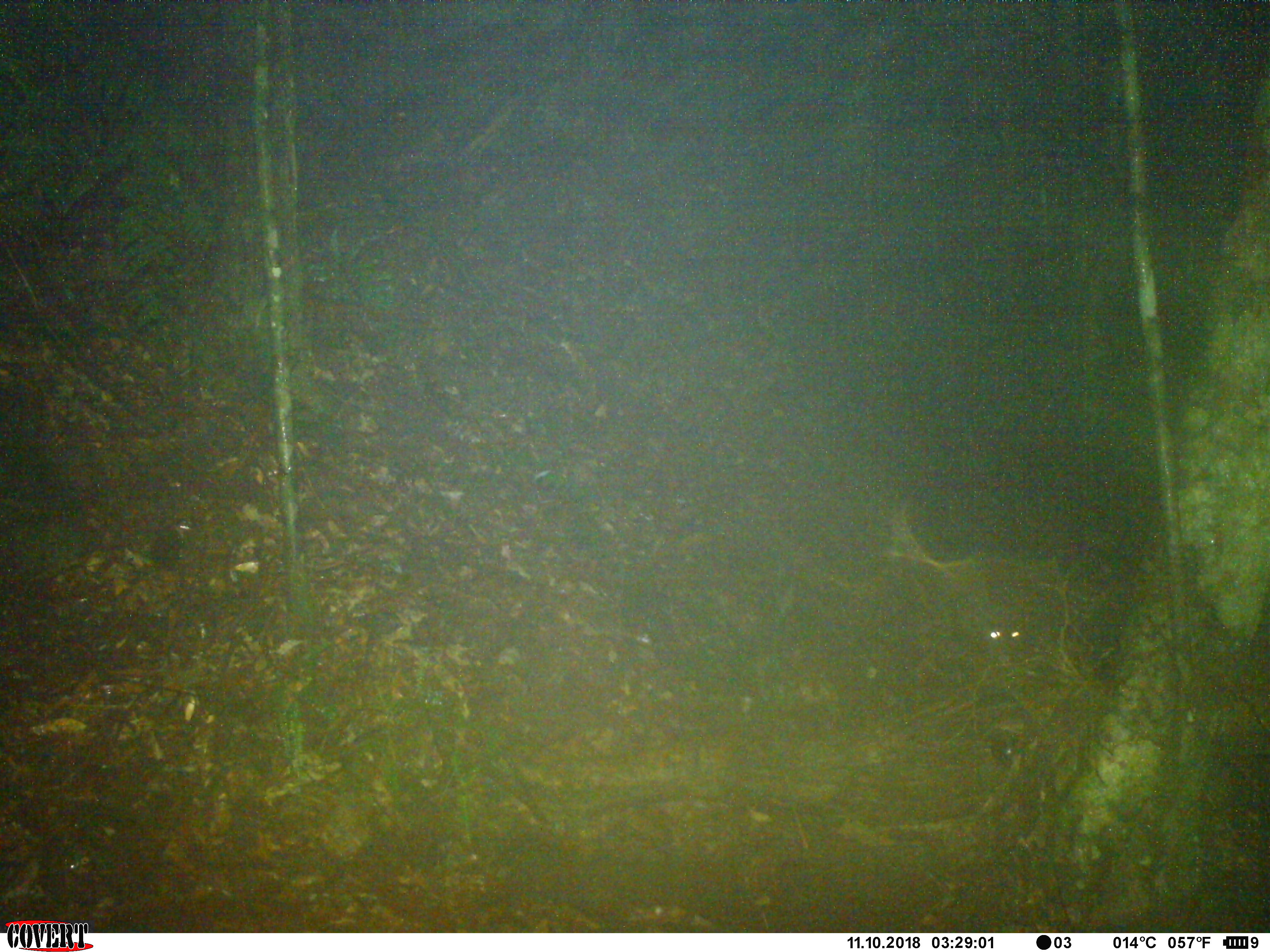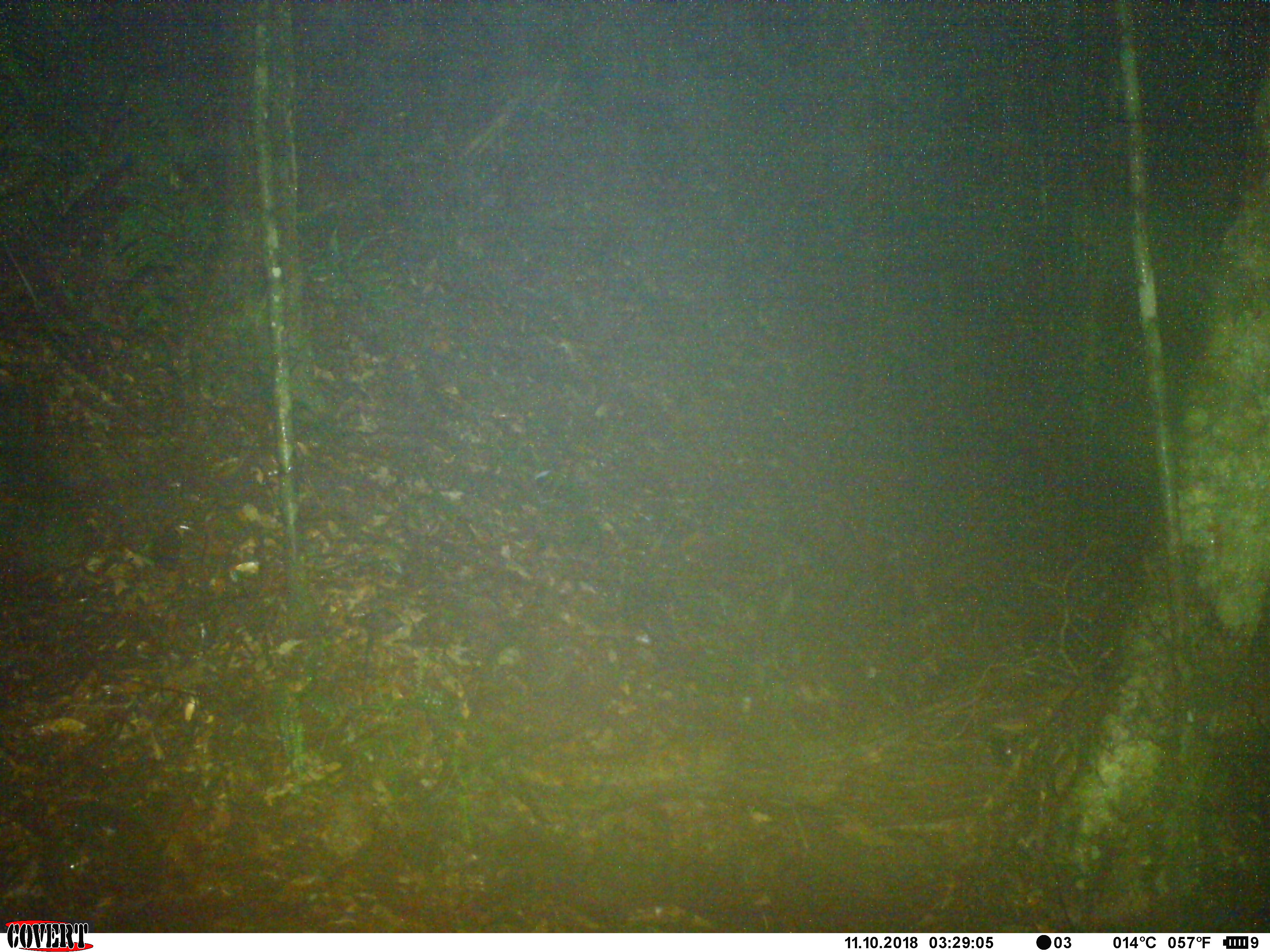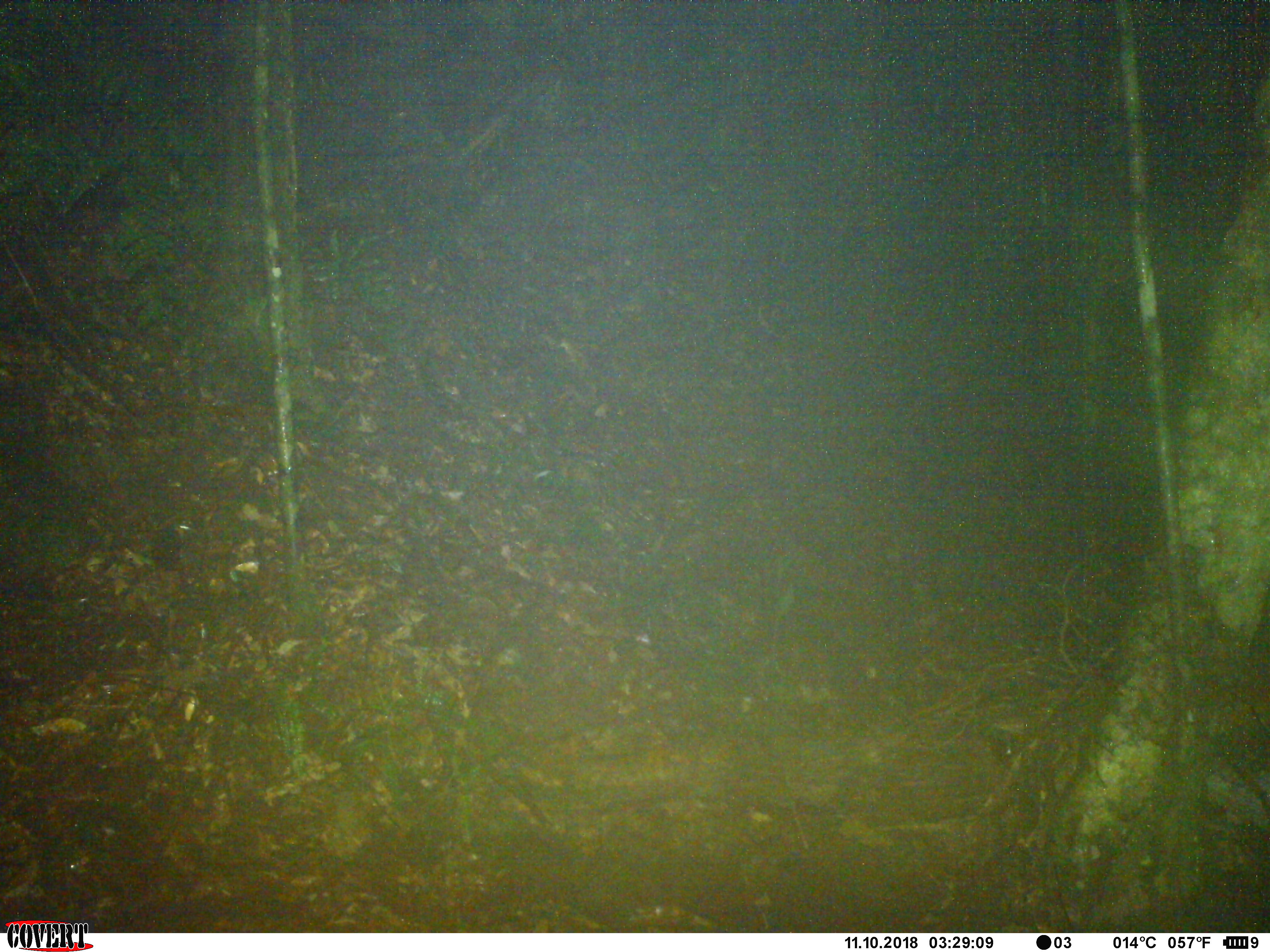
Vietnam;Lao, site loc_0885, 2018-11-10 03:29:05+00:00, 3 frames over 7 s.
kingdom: Animalia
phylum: Chordata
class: Mammalia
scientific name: Mammalia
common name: mammal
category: unidentified mammal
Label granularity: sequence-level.